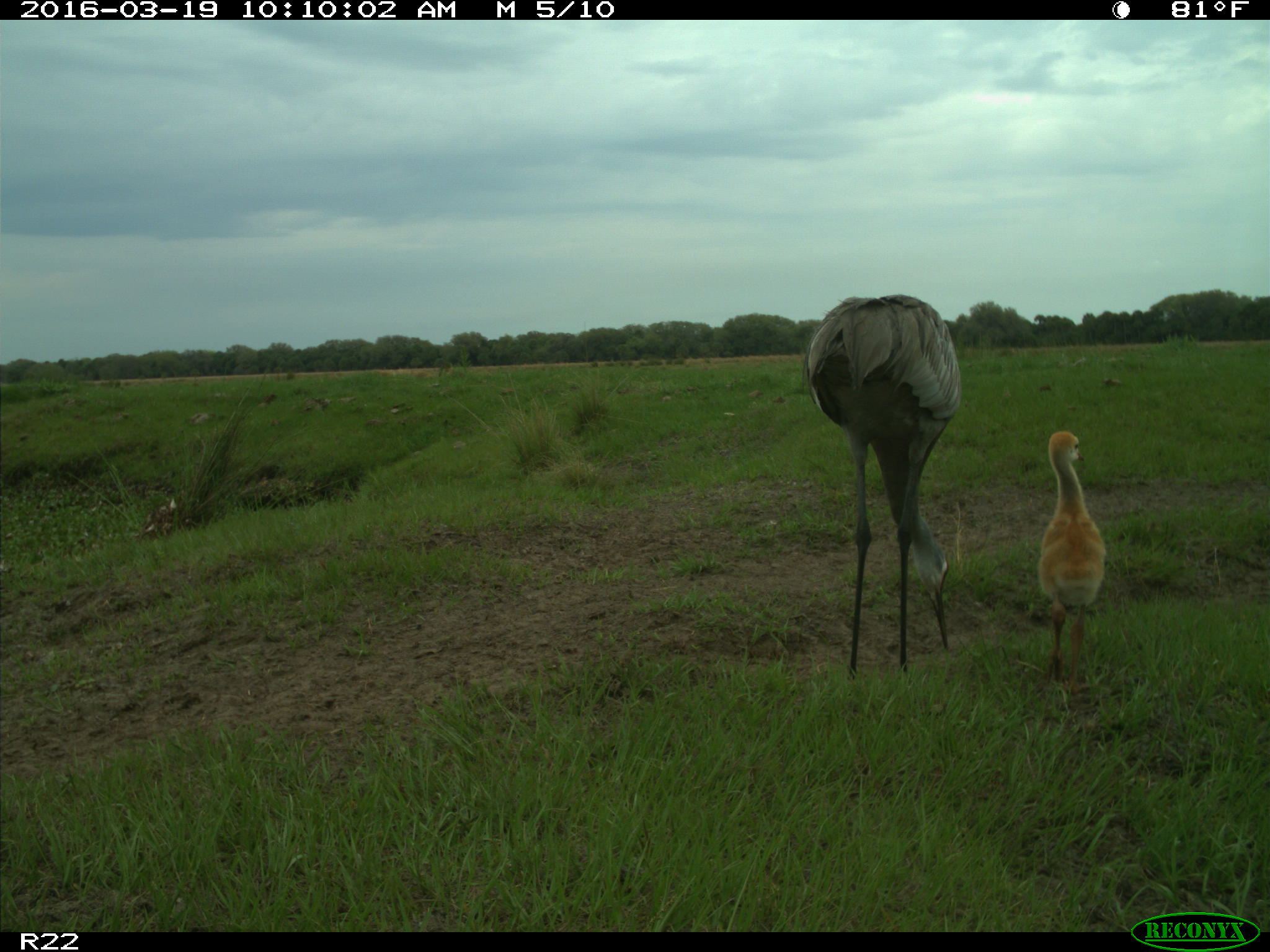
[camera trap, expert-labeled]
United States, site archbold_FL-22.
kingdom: Animalia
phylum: Chordata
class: Aves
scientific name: Aves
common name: birds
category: unidentified bird